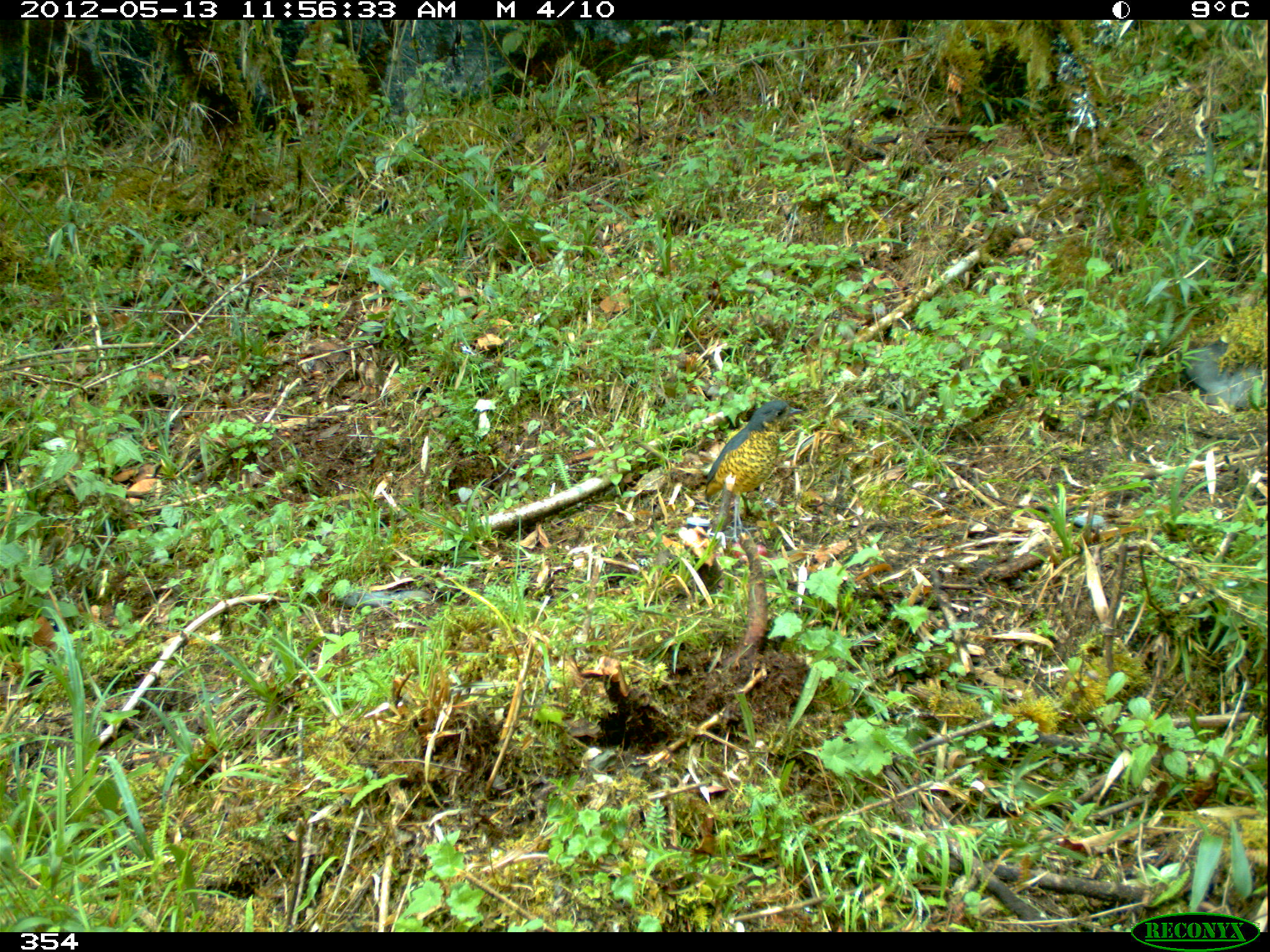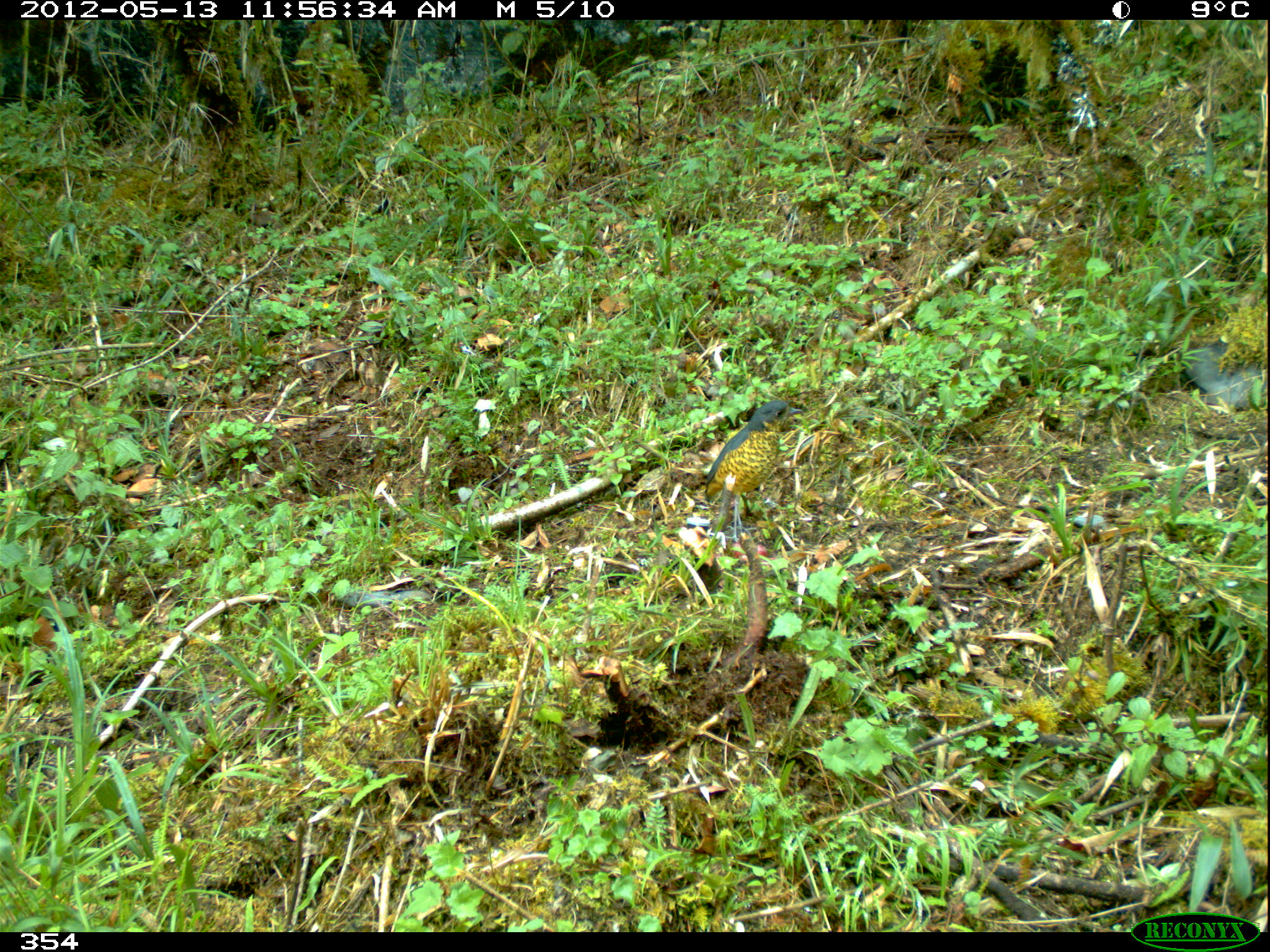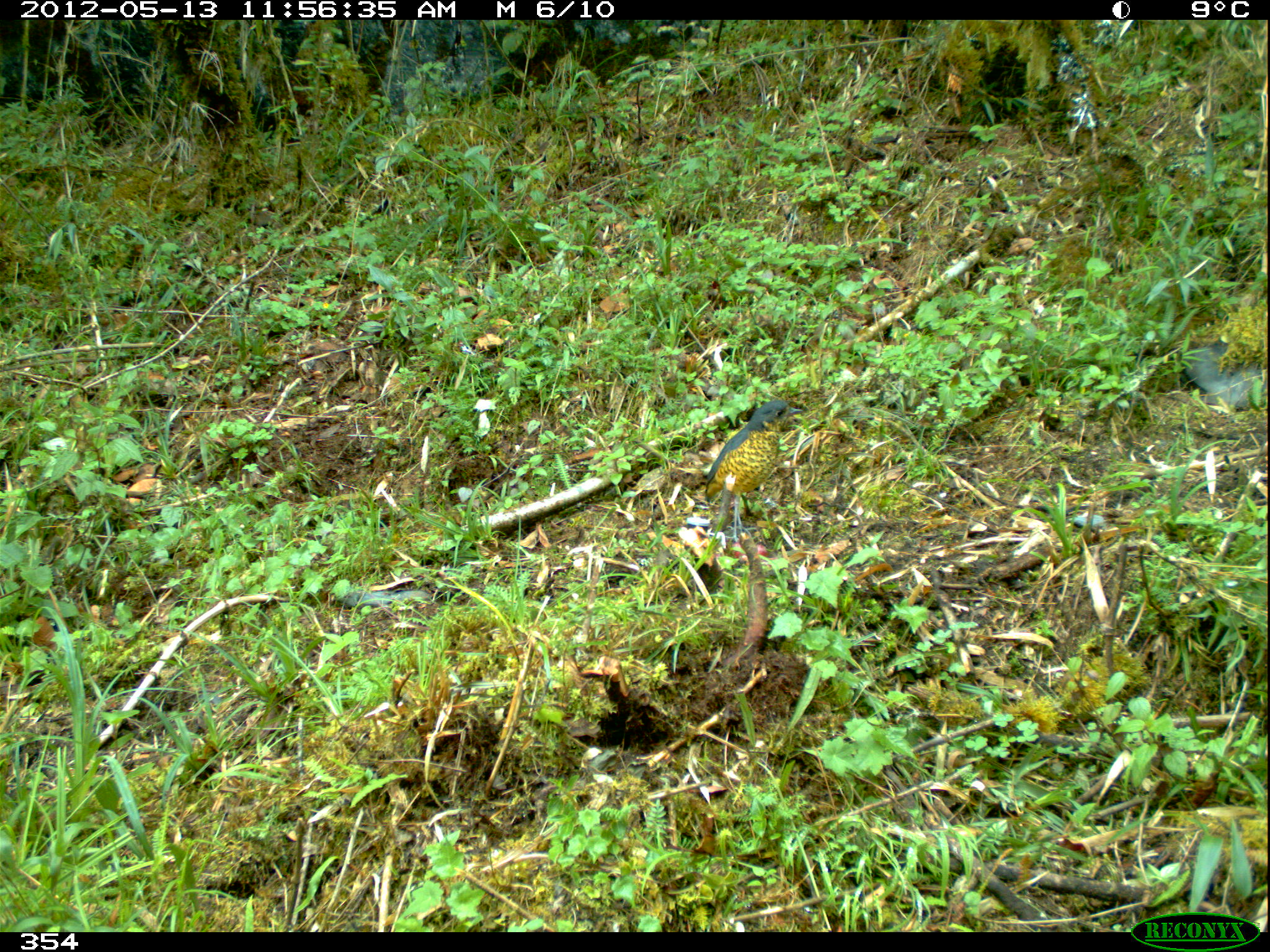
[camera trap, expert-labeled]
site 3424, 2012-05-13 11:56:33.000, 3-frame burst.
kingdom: Animalia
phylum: Chordata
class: Aves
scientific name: Aves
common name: bird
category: unknown bird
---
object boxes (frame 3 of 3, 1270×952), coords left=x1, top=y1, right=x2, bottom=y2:
unknown bird: left=704, top=400, right=802, bottom=542